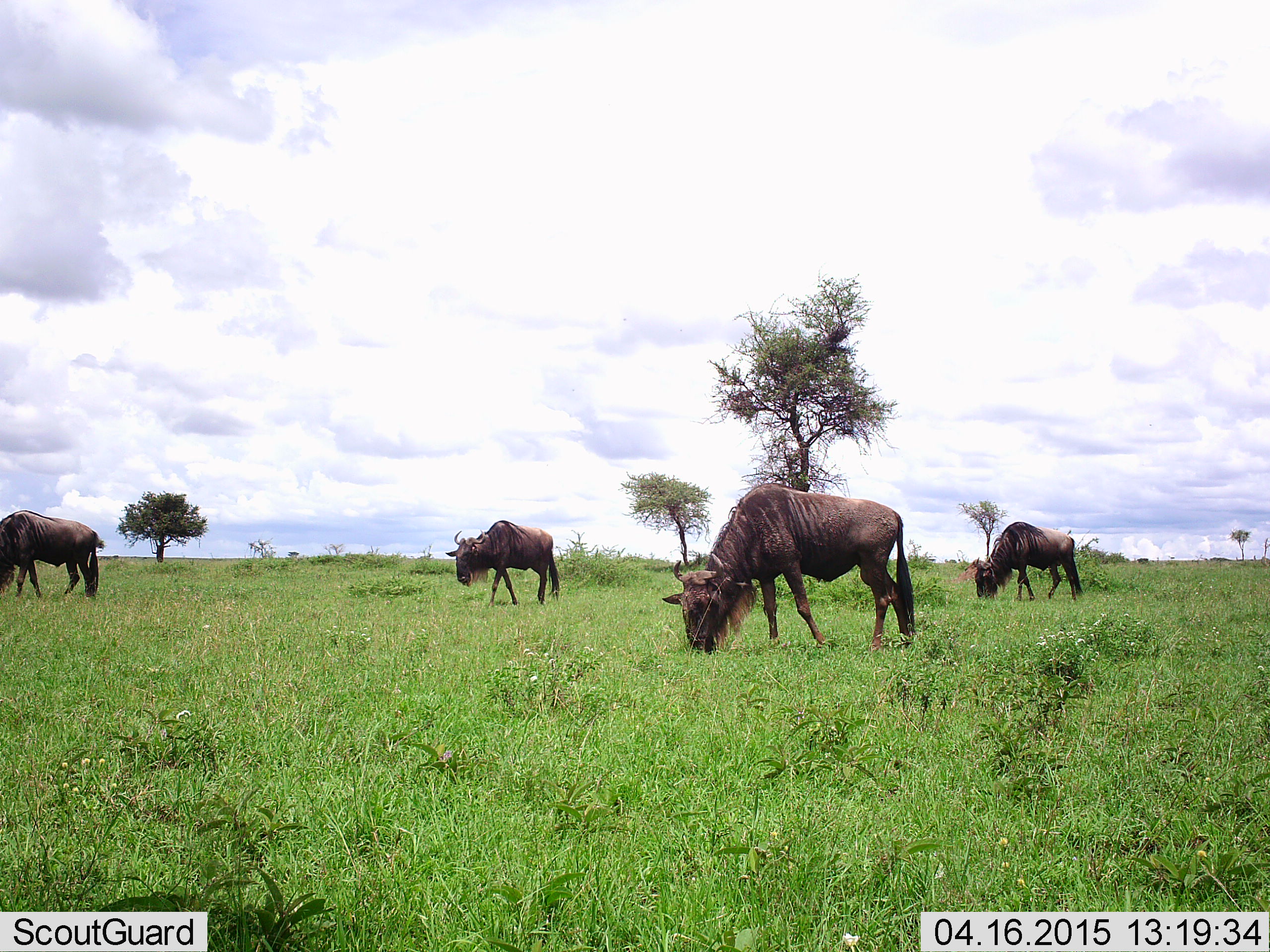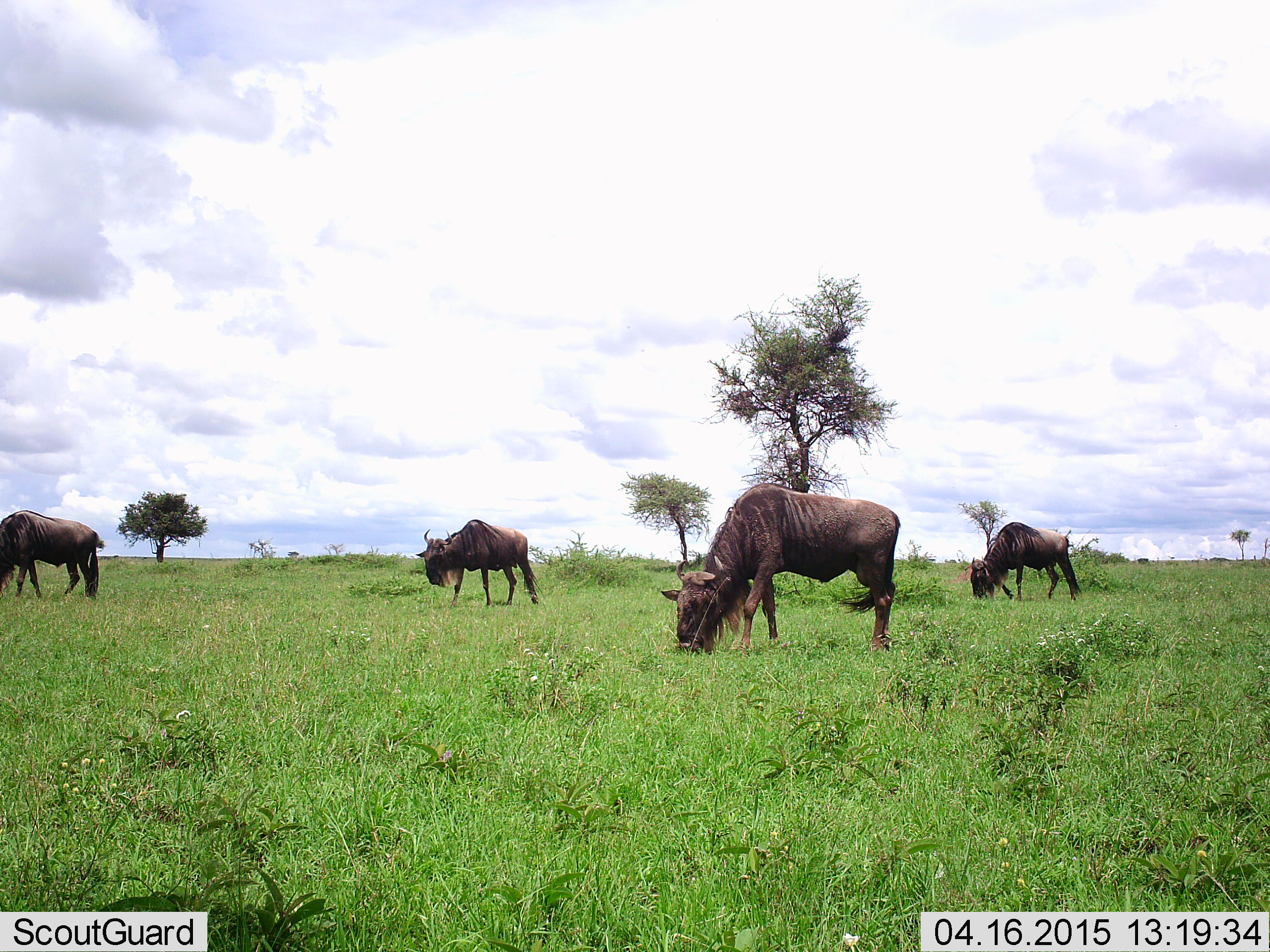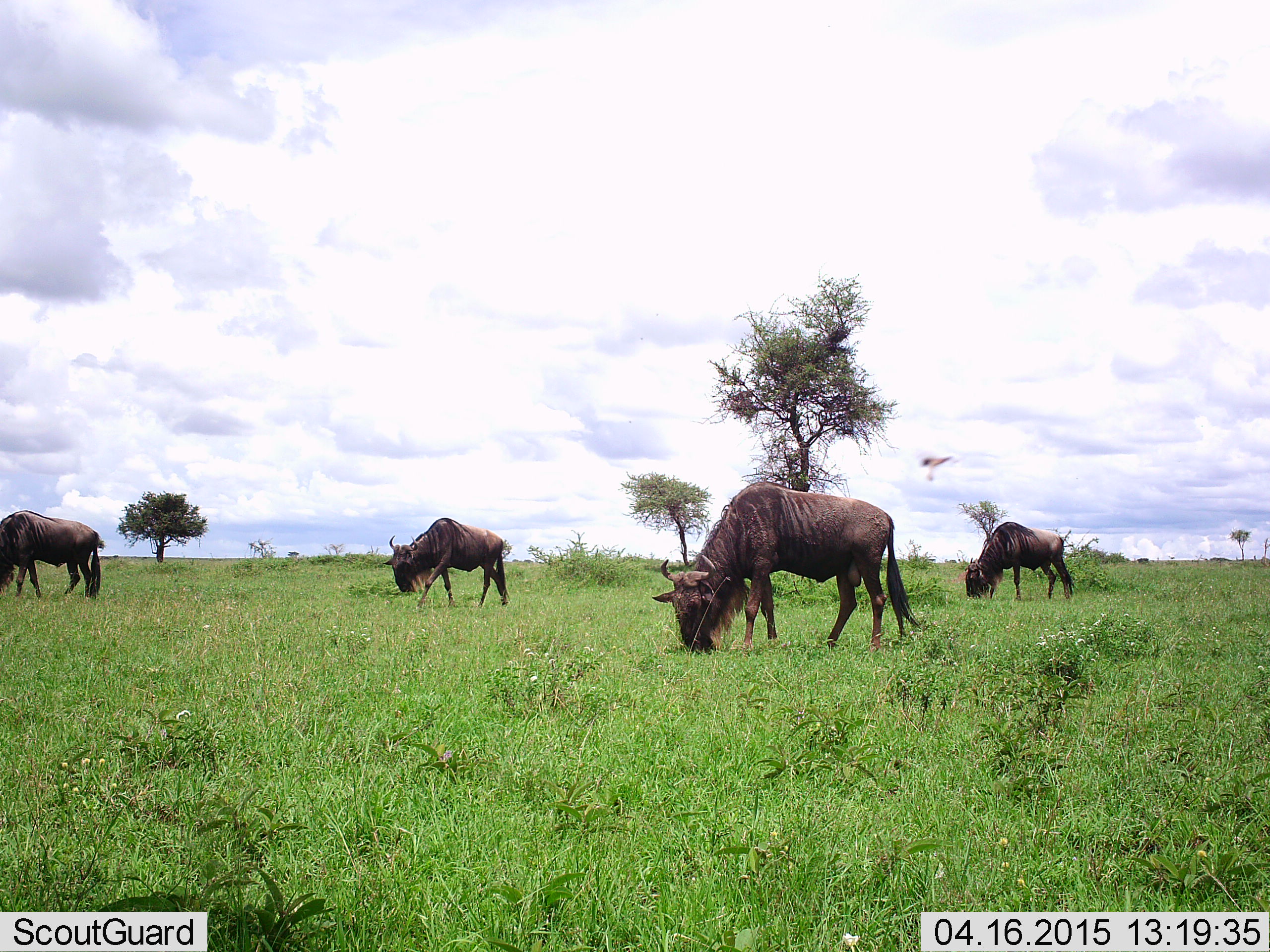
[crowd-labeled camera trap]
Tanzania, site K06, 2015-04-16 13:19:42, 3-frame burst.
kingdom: Animalia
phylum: Chordata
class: Mammalia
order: Artiodactyla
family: Bovidae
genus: Connochaetes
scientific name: Connochaetes taurinus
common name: blue wildebeest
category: wildebeest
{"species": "wildebeest (blue wildebeest) (Connochaetes taurinus)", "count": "4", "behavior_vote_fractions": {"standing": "31%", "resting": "0%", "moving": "31%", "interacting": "0%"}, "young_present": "0%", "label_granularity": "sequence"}